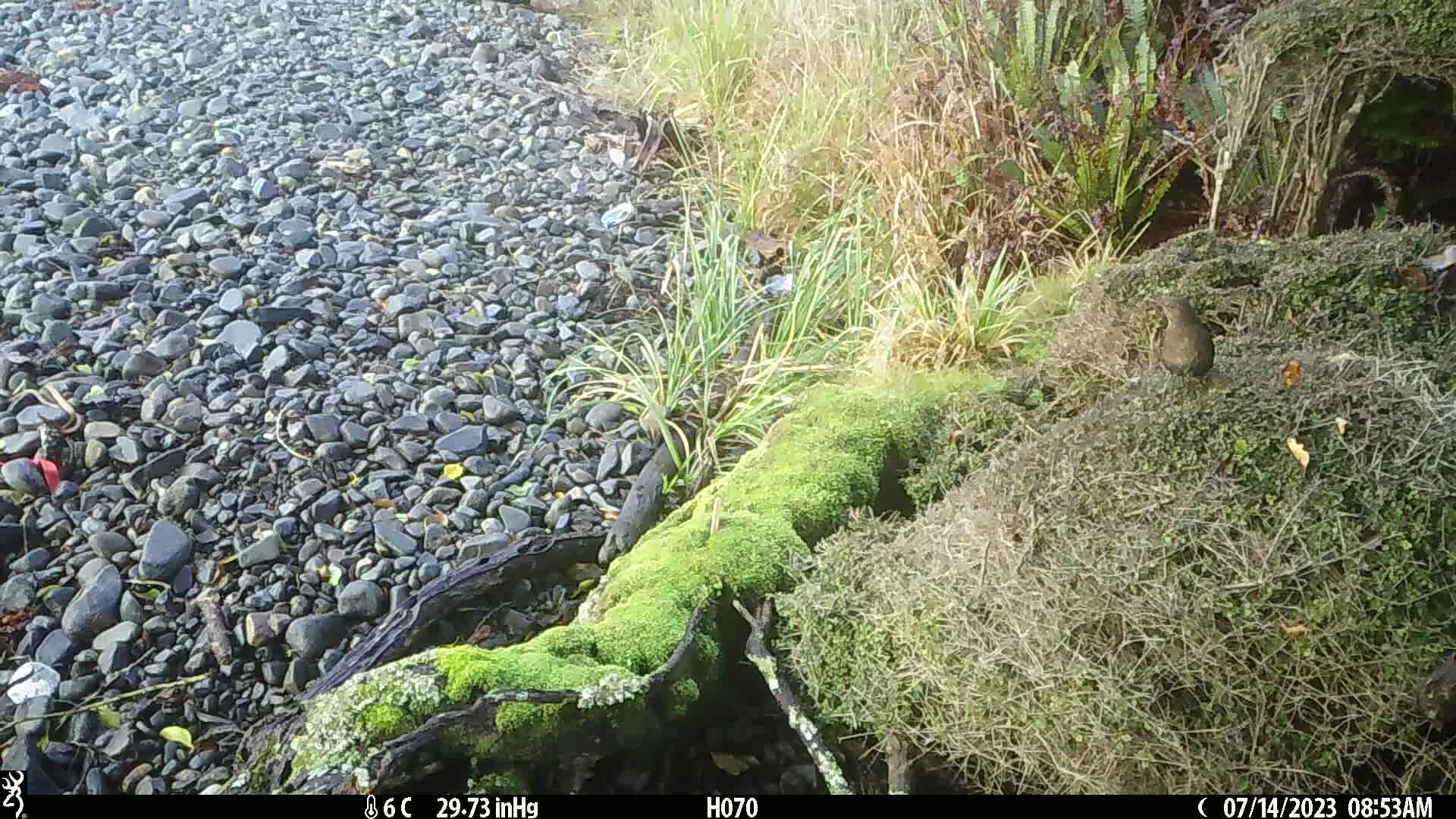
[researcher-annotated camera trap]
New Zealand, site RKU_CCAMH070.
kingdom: Animalia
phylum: Chordata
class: Aves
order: Passeriformes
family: Turdidae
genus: Turdus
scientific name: Turdus merula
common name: eurasian blackbird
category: blackbird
Blackbird (eurasian blackbird) (Turdus merula).